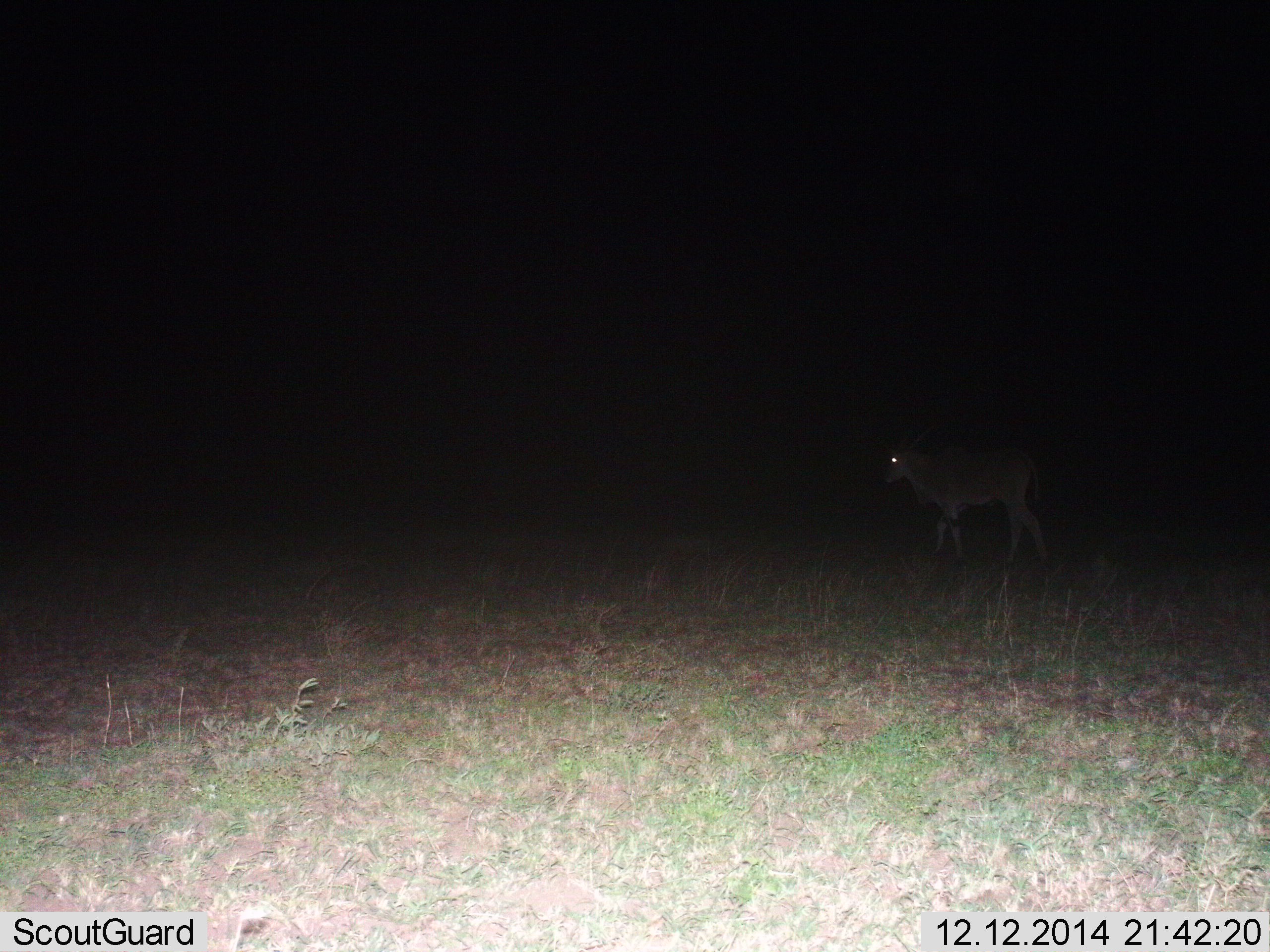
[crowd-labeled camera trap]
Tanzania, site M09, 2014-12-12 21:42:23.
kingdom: Animalia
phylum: Chordata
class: Mammalia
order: Artiodactyla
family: Bovidae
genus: Tragelaphus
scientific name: Tragelaphus oryx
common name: eland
Eland (Tragelaphus oryx), count 1. Behavior (volunteer vote fractions): standing 30%, resting 0%, moving 80%, interacting 0%. Young present (vote fraction): 0%. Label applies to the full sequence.